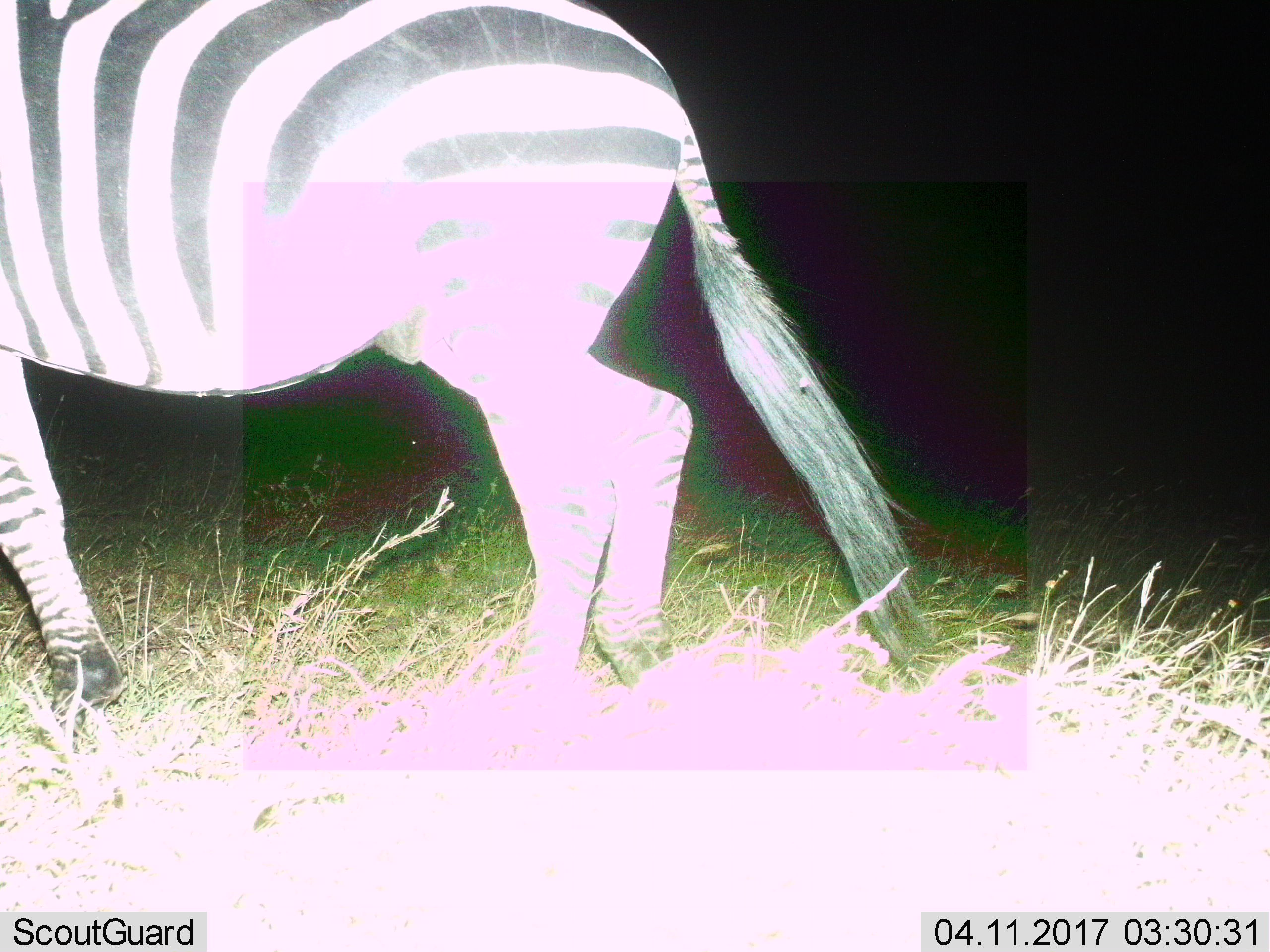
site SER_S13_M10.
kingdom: Animalia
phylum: Chordata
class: Mammalia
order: Perissodactyla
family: Equidae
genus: Equus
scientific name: Equus quagga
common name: plains zebra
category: zebraplains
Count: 1.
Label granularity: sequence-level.